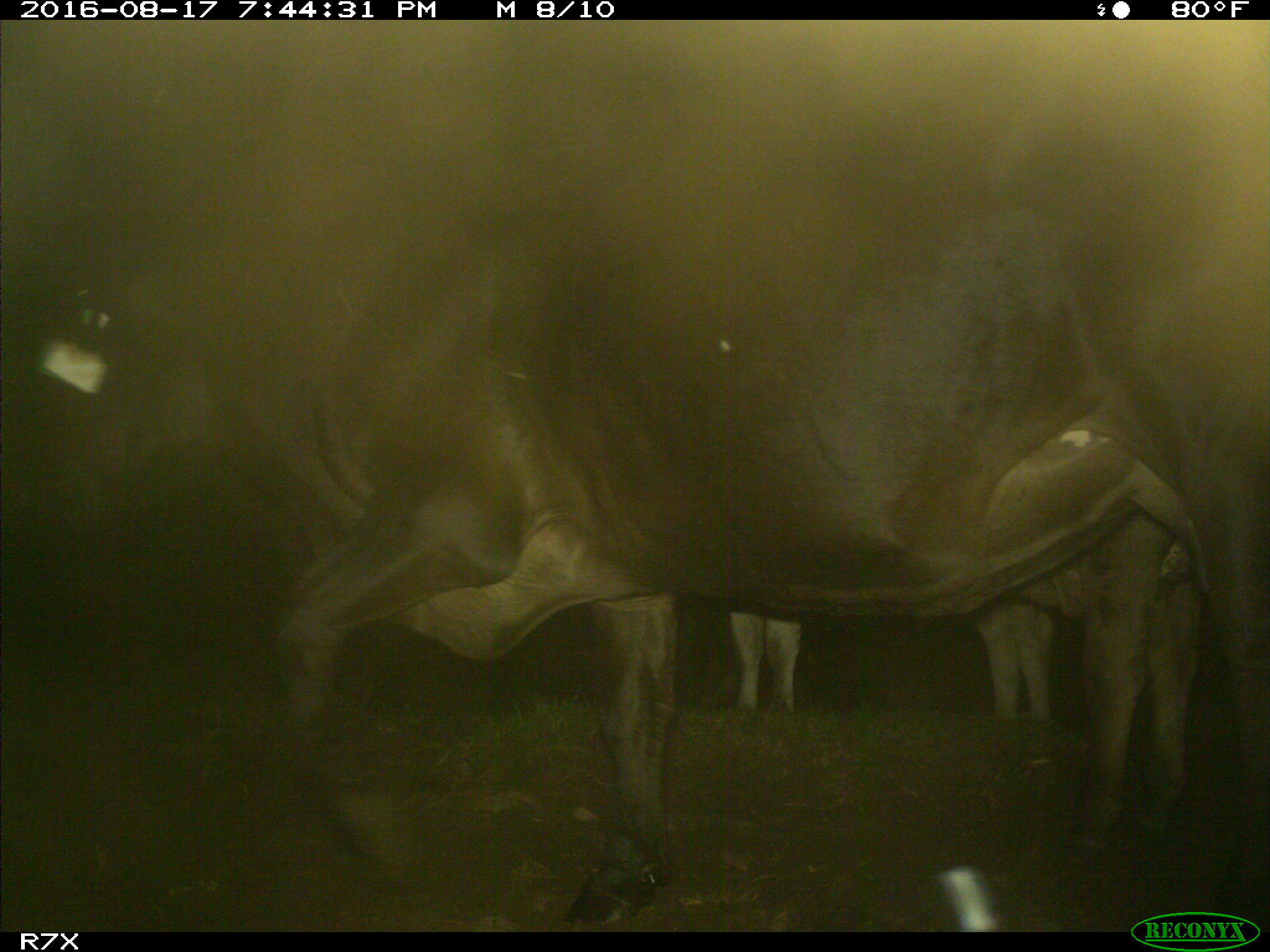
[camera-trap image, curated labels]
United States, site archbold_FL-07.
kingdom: Animalia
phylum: Chordata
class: Mammalia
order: Artiodactyla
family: Bovidae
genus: Bos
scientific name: Bos taurus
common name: domestic cow